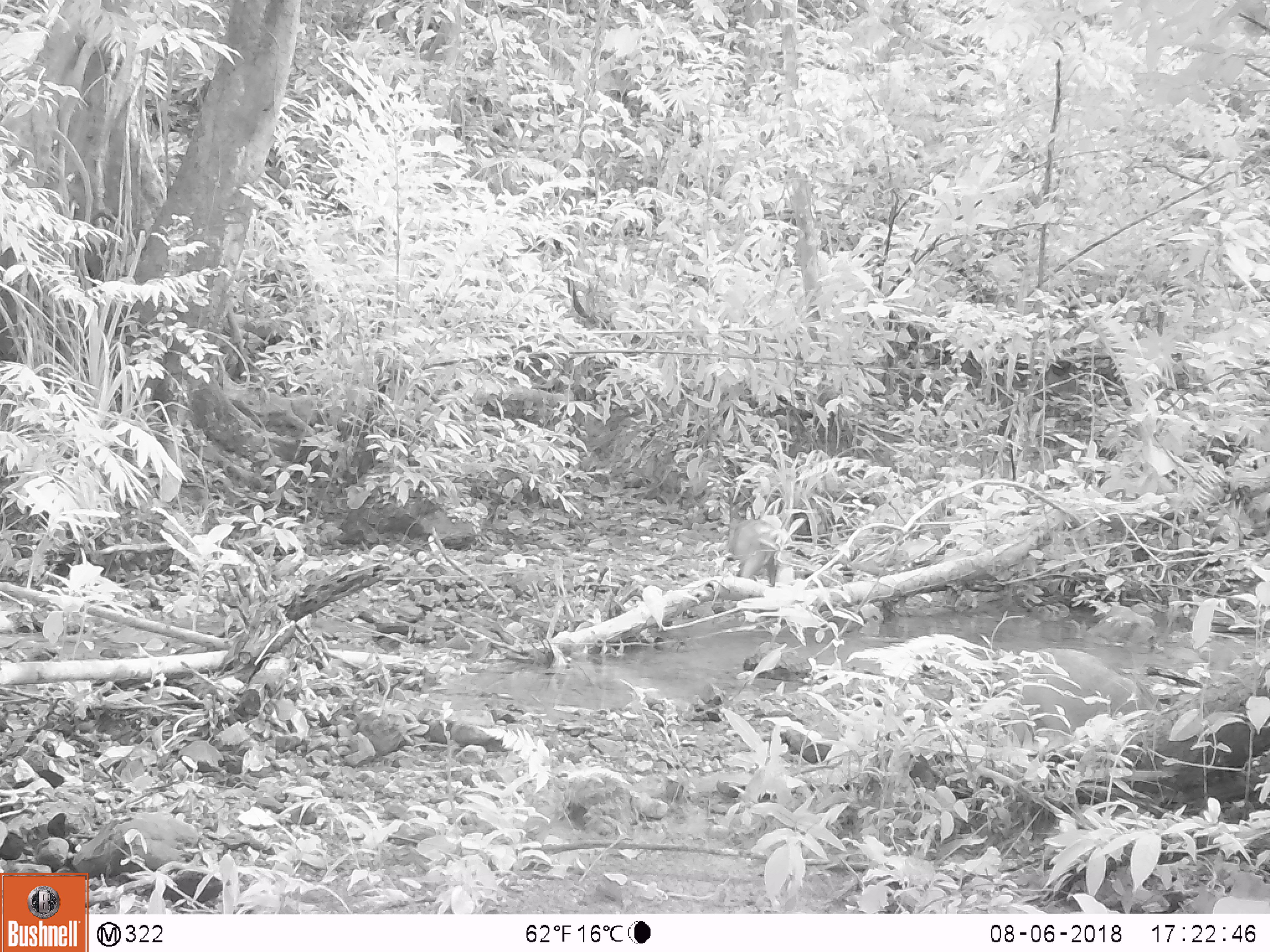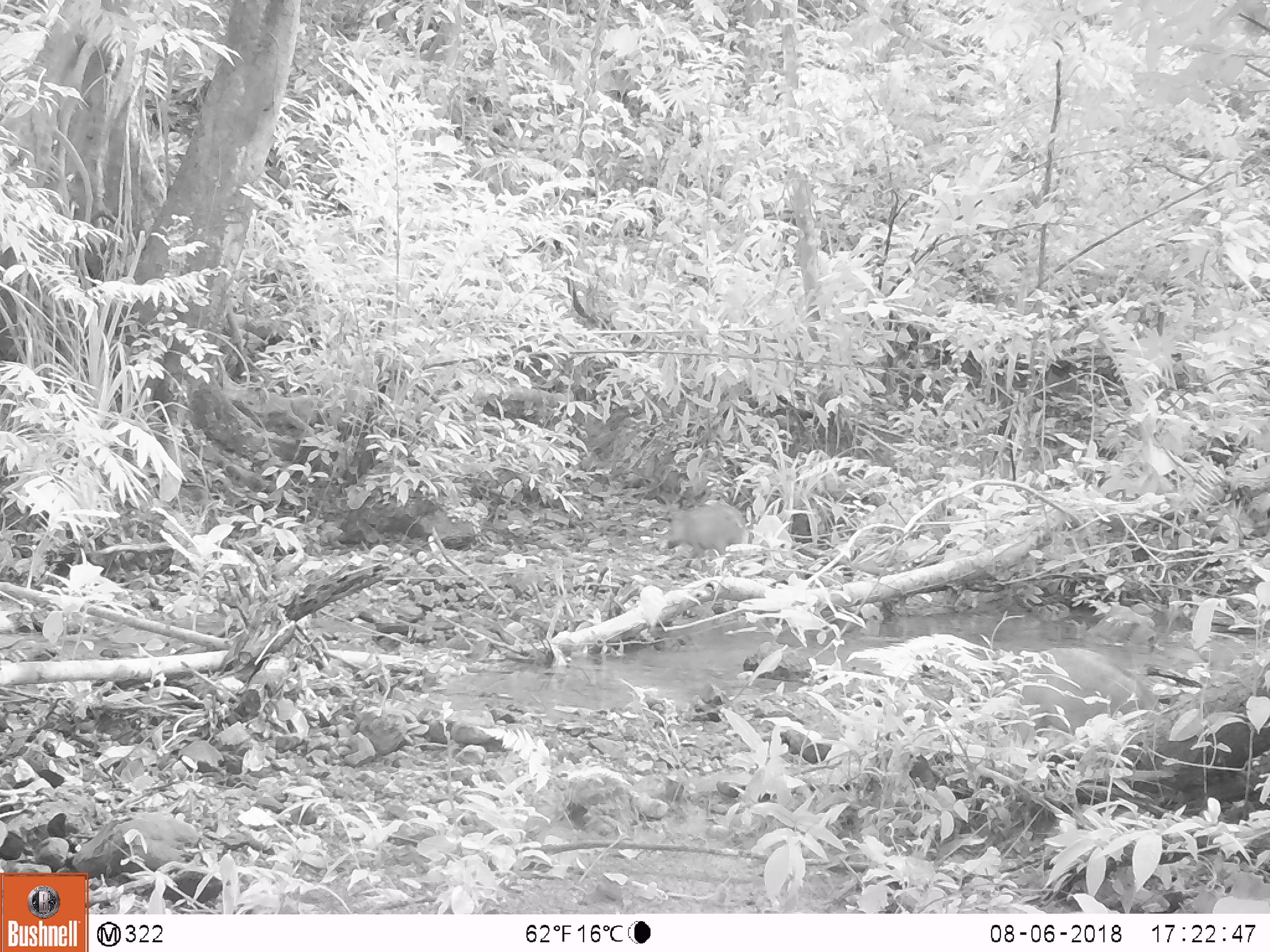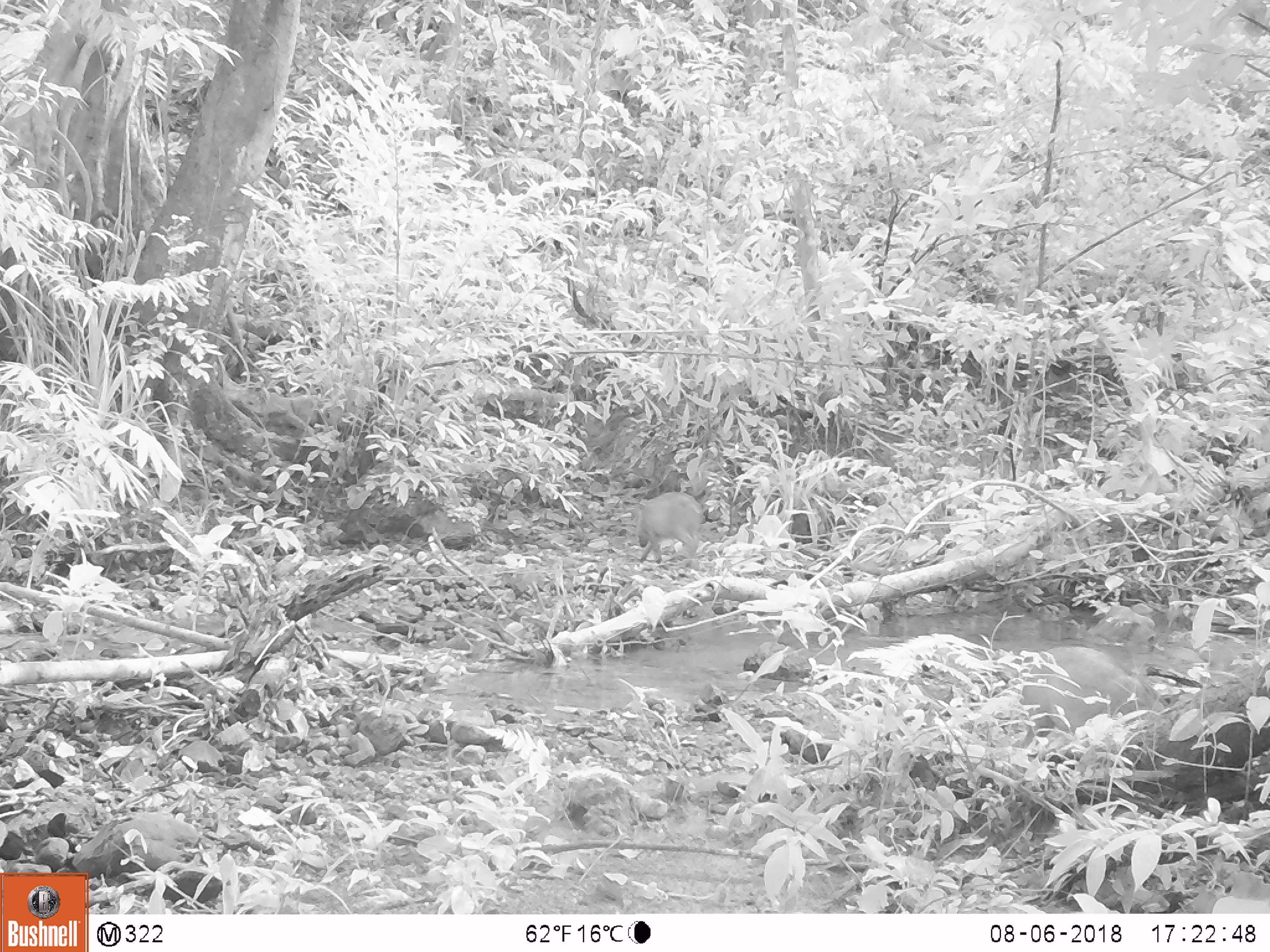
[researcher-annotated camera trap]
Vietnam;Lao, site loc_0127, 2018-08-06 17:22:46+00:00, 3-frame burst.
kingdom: Animalia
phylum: Chordata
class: Mammalia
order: Artiodactyla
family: Suidae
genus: Sus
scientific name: Sus scrofa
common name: eurasian wild pig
Eurasian wild pig (Sus scrofa). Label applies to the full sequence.